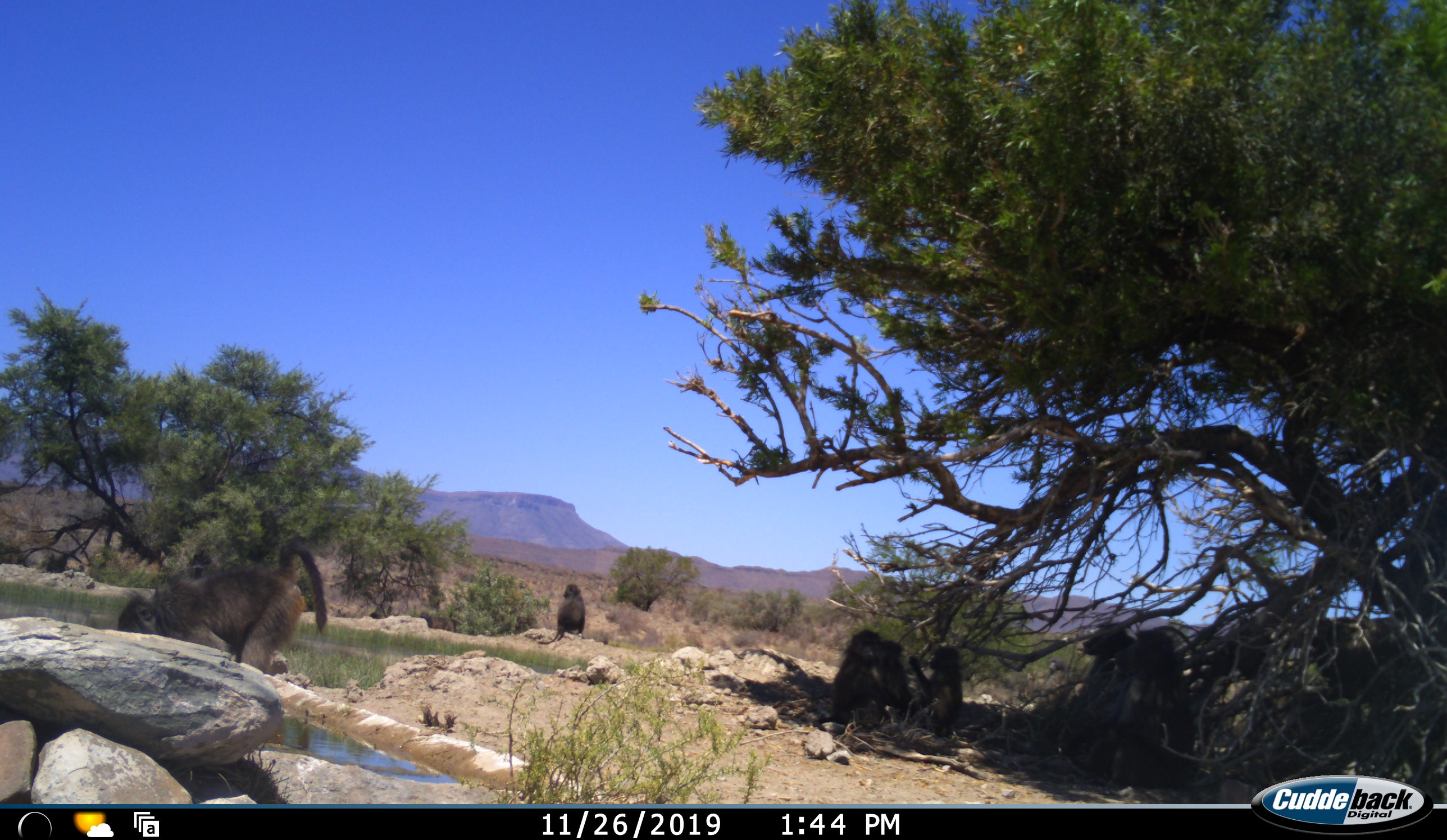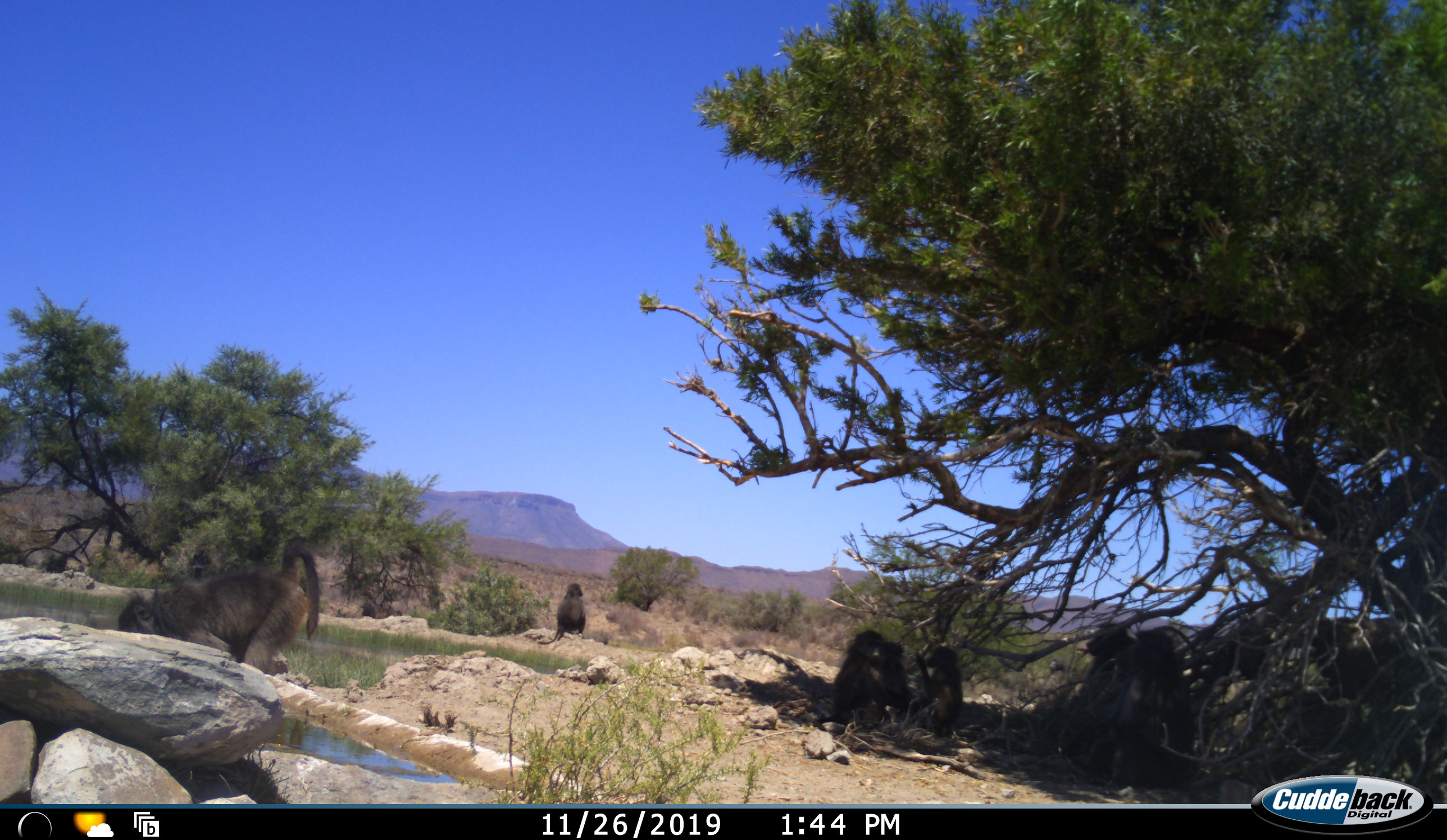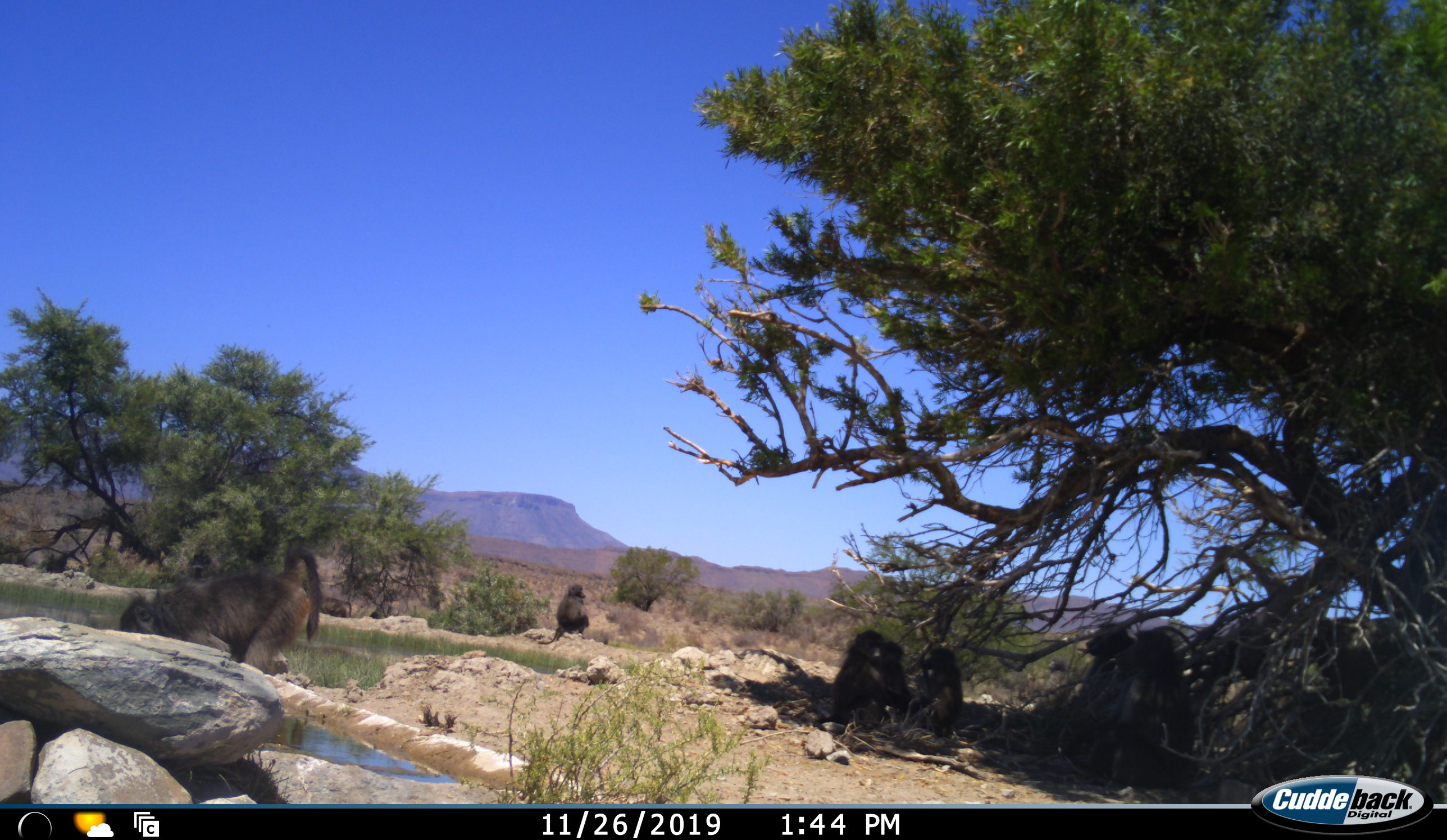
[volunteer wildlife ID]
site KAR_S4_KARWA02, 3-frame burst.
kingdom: Animalia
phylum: Chordata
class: Mammalia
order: Primates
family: Cercopithecidae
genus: Papio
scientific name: Papio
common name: baboon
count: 8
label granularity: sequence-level